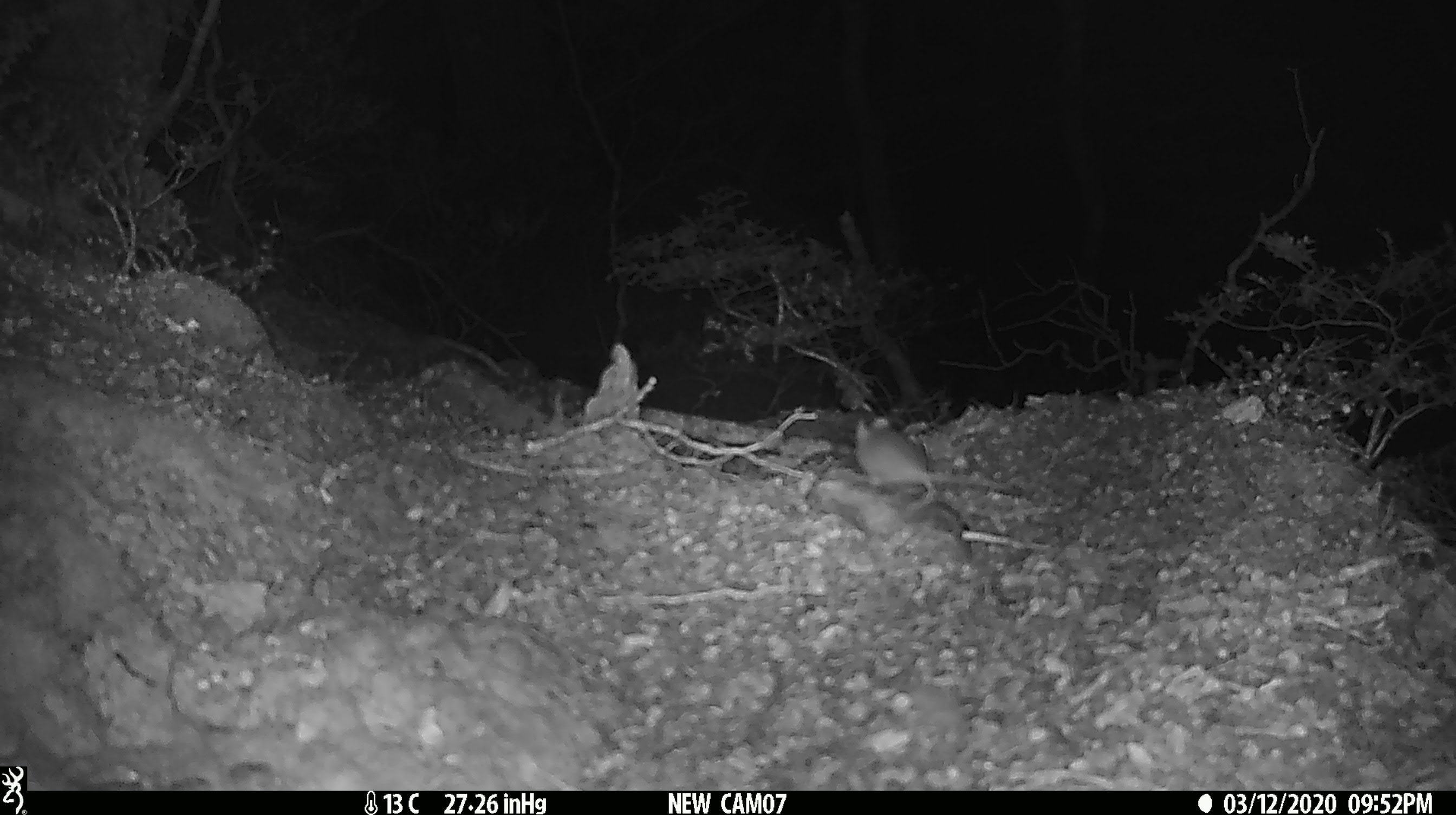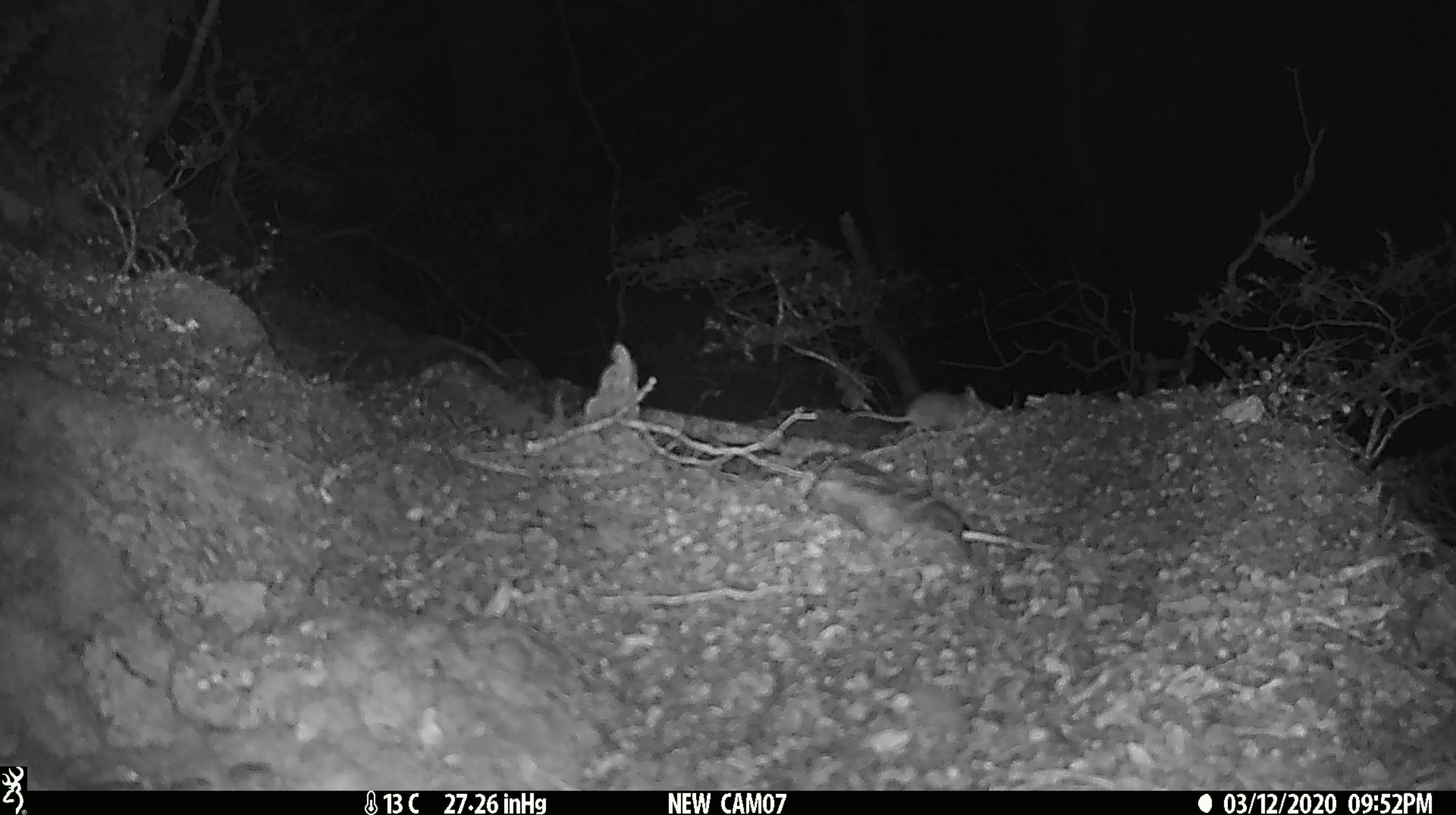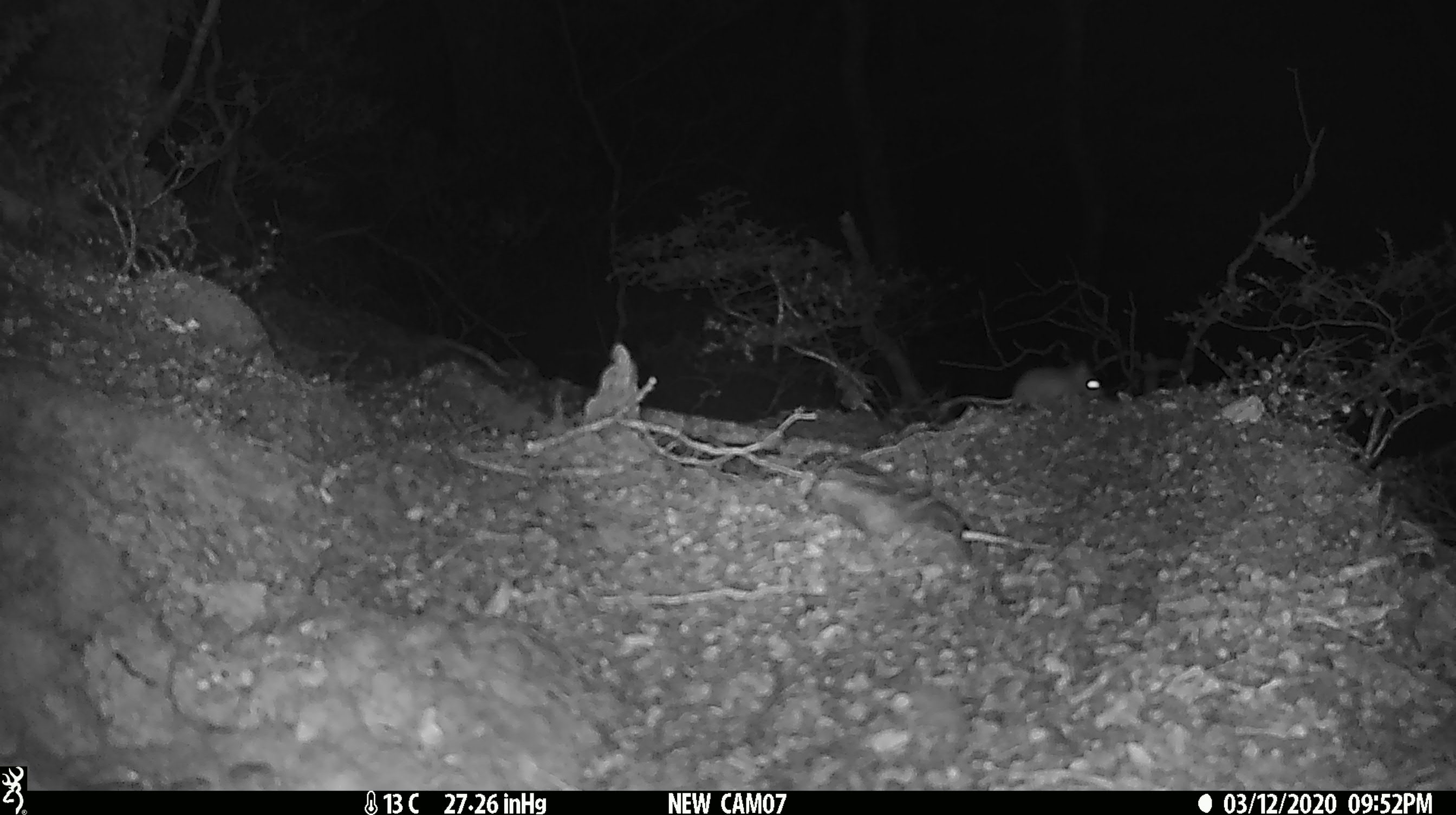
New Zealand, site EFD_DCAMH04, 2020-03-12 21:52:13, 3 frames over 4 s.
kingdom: Animalia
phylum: Chordata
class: Mammalia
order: Rodentia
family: Muridae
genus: Mus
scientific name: Mus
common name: mouse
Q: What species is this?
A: Mouse (Mus).